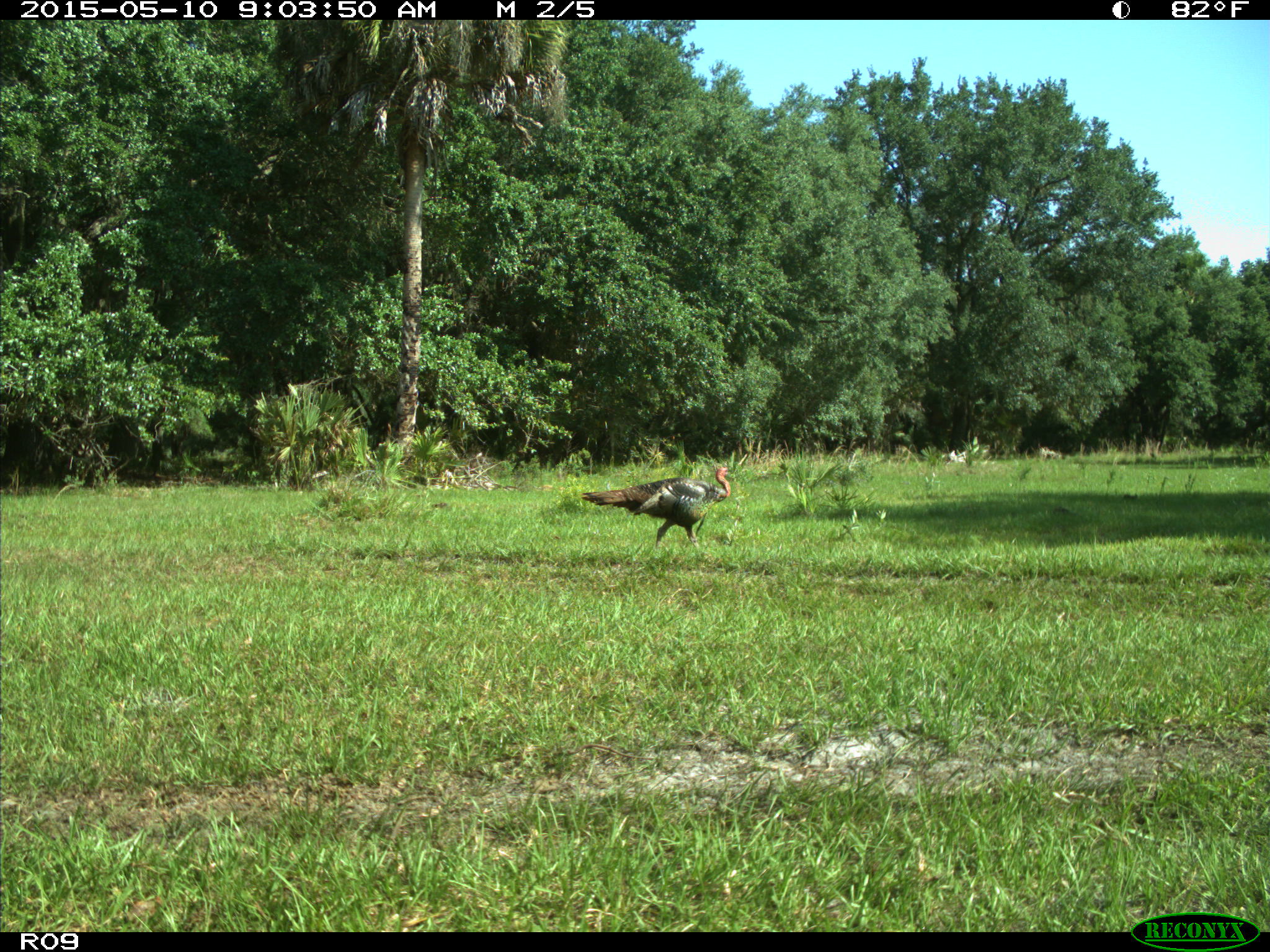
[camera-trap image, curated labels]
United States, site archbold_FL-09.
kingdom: Animalia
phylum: Chordata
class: Aves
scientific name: Aves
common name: birds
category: unidentified bird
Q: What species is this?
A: Unidentified bird (birds) (Aves).